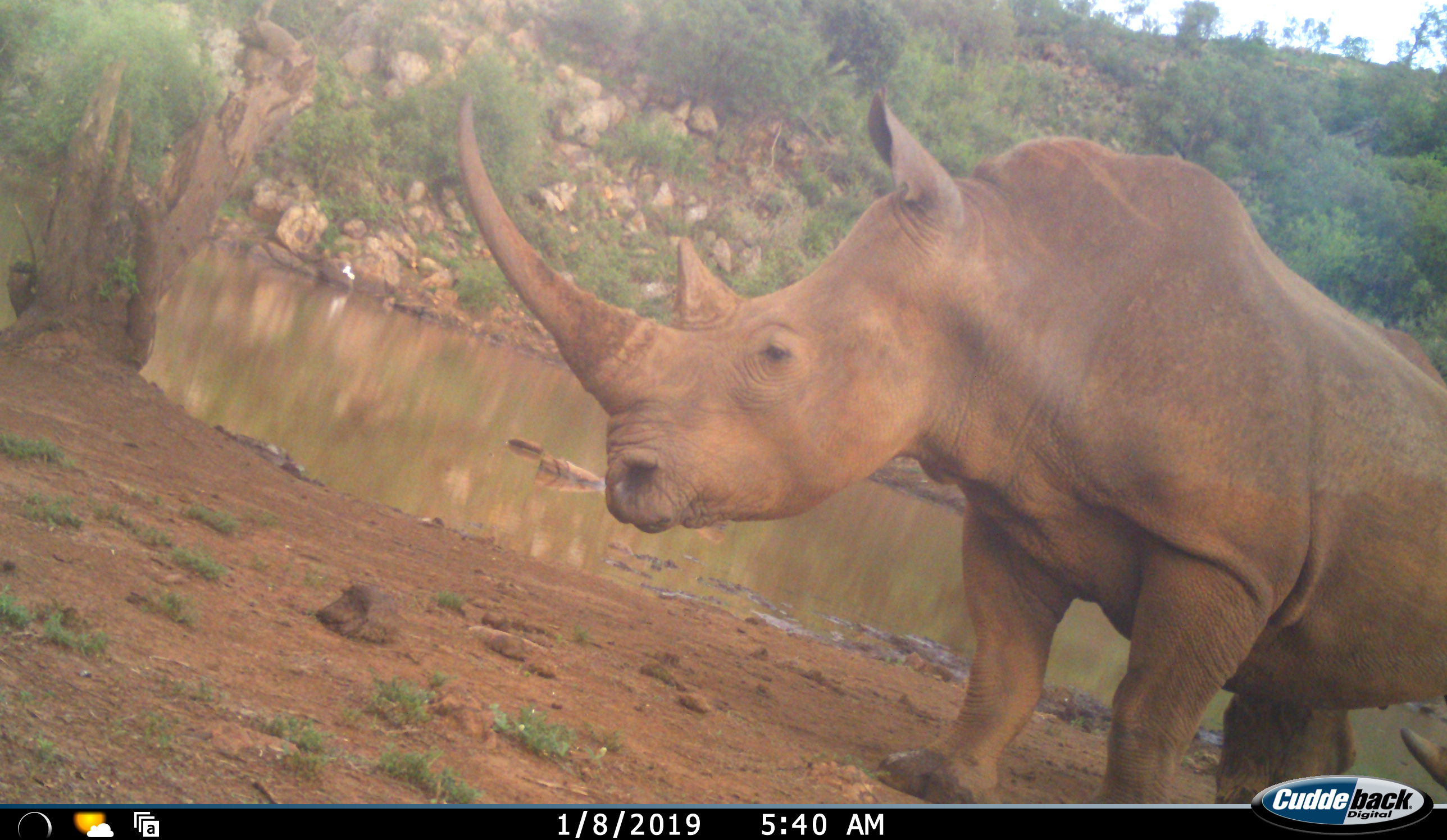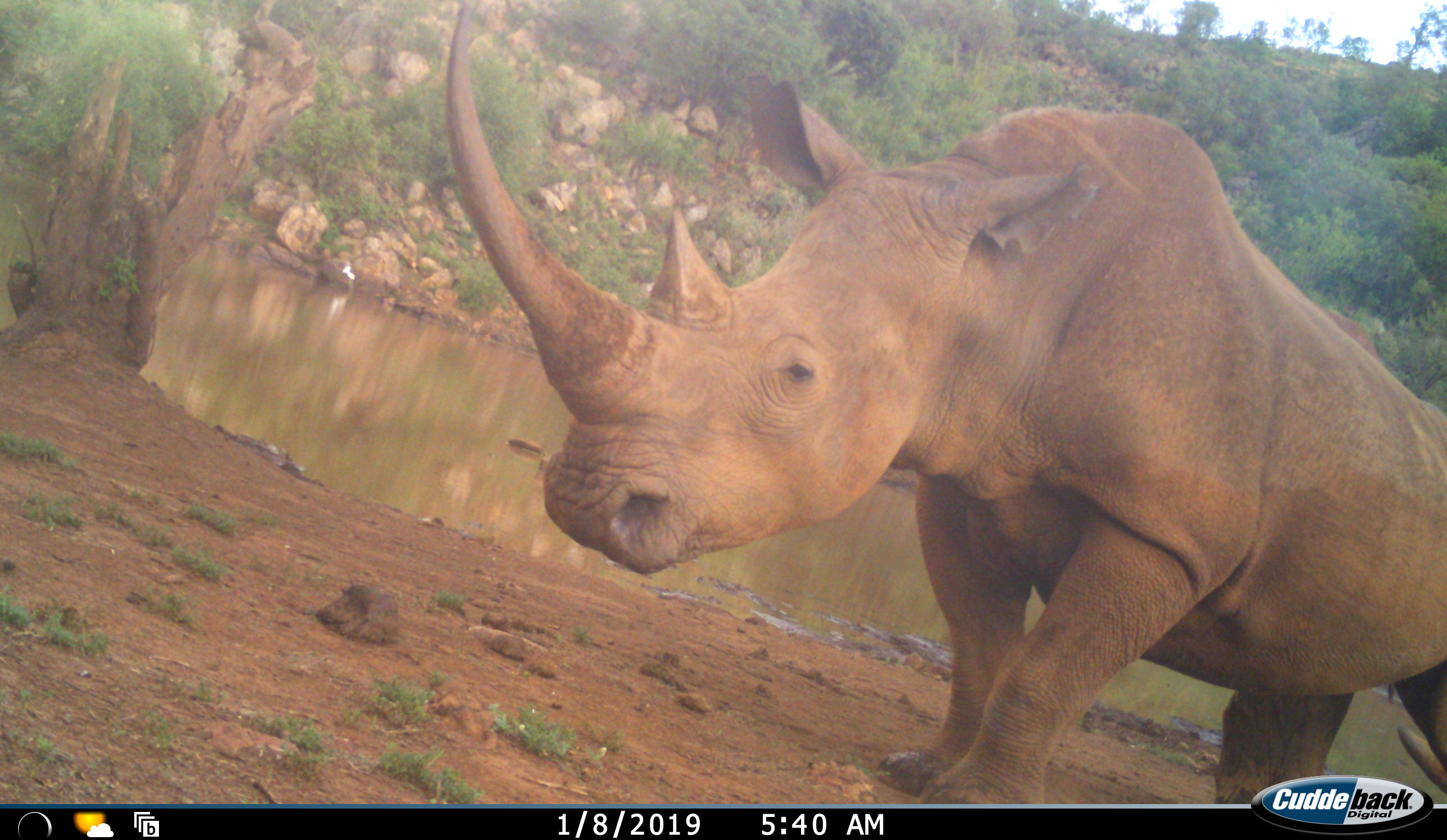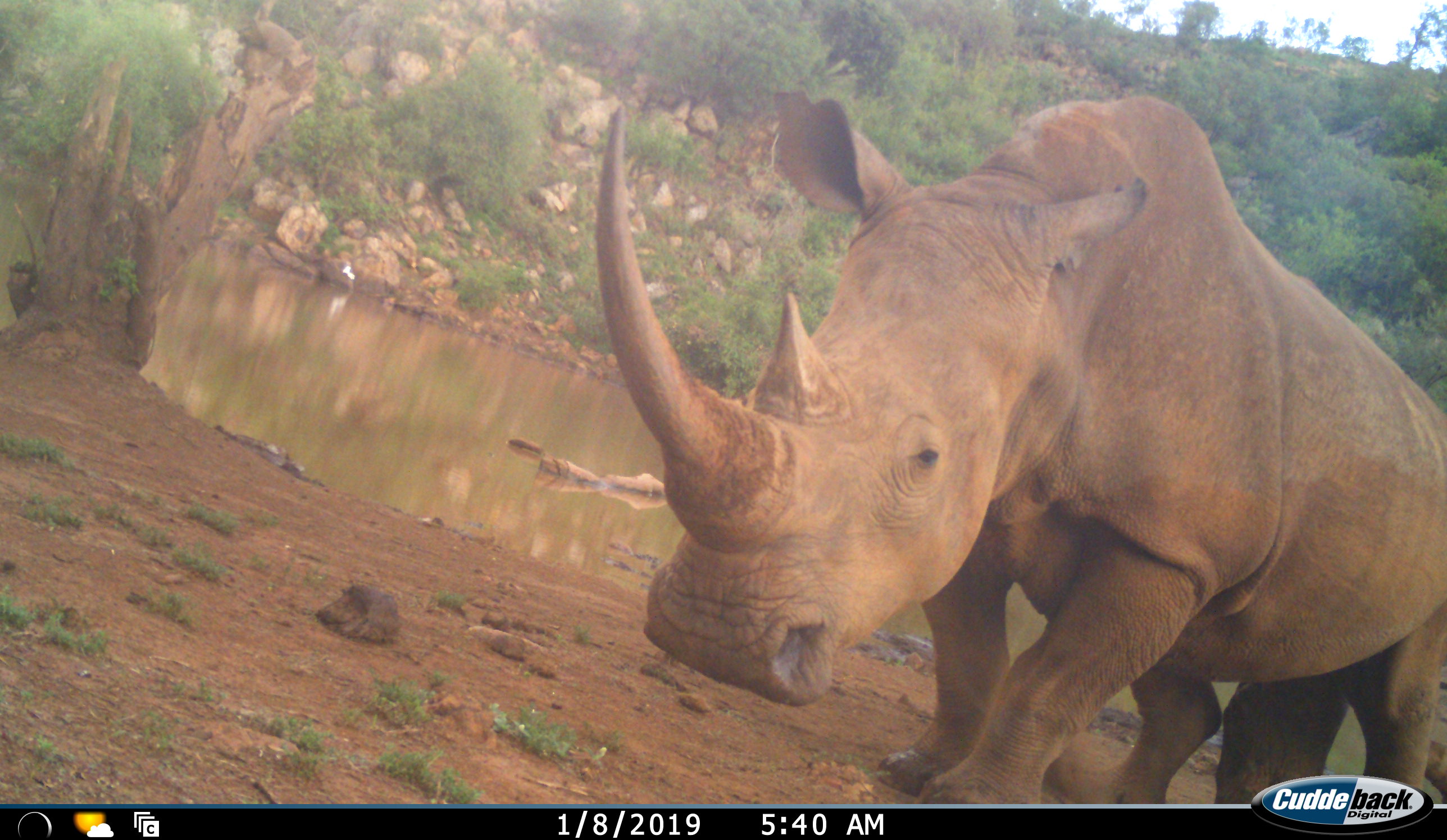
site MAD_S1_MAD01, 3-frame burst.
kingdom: Animalia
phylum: Chordata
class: Mammalia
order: Perissodactyla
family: Rhinocerotidae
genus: Ceratotherium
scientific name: Ceratotherium simum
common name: white rhinoceros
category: rhinoceroswhite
Rhinoceroswhite (white rhinoceros) (Ceratotherium simum), count 1. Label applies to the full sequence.